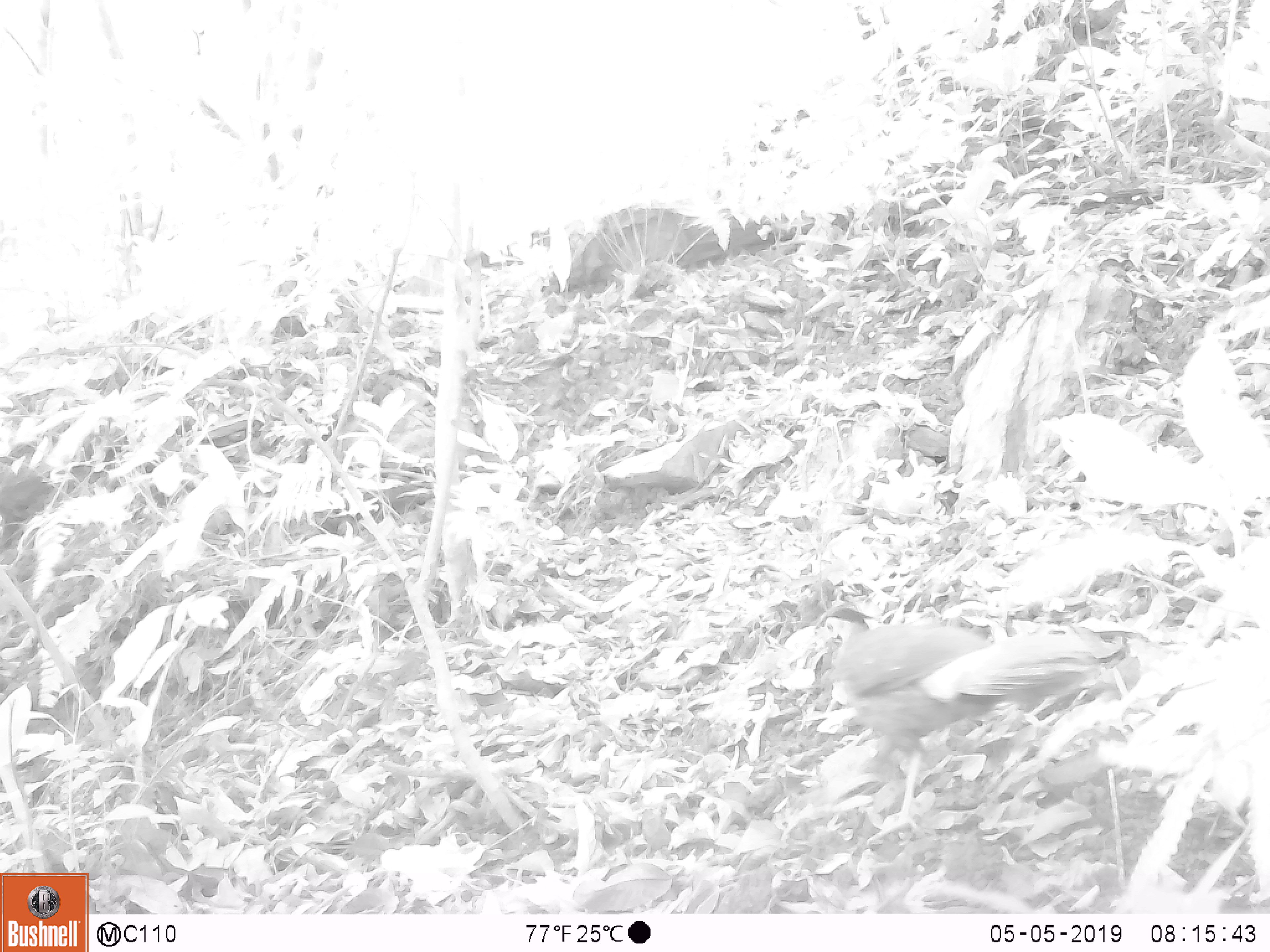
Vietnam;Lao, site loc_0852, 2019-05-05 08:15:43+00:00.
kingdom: Animalia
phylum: Chordata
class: Aves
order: Galliformes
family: Phasianidae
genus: Lophura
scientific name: Lophura nycthemera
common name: silver pheasant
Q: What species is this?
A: Silver pheasant (Lophura nycthemera).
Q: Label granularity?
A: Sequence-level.